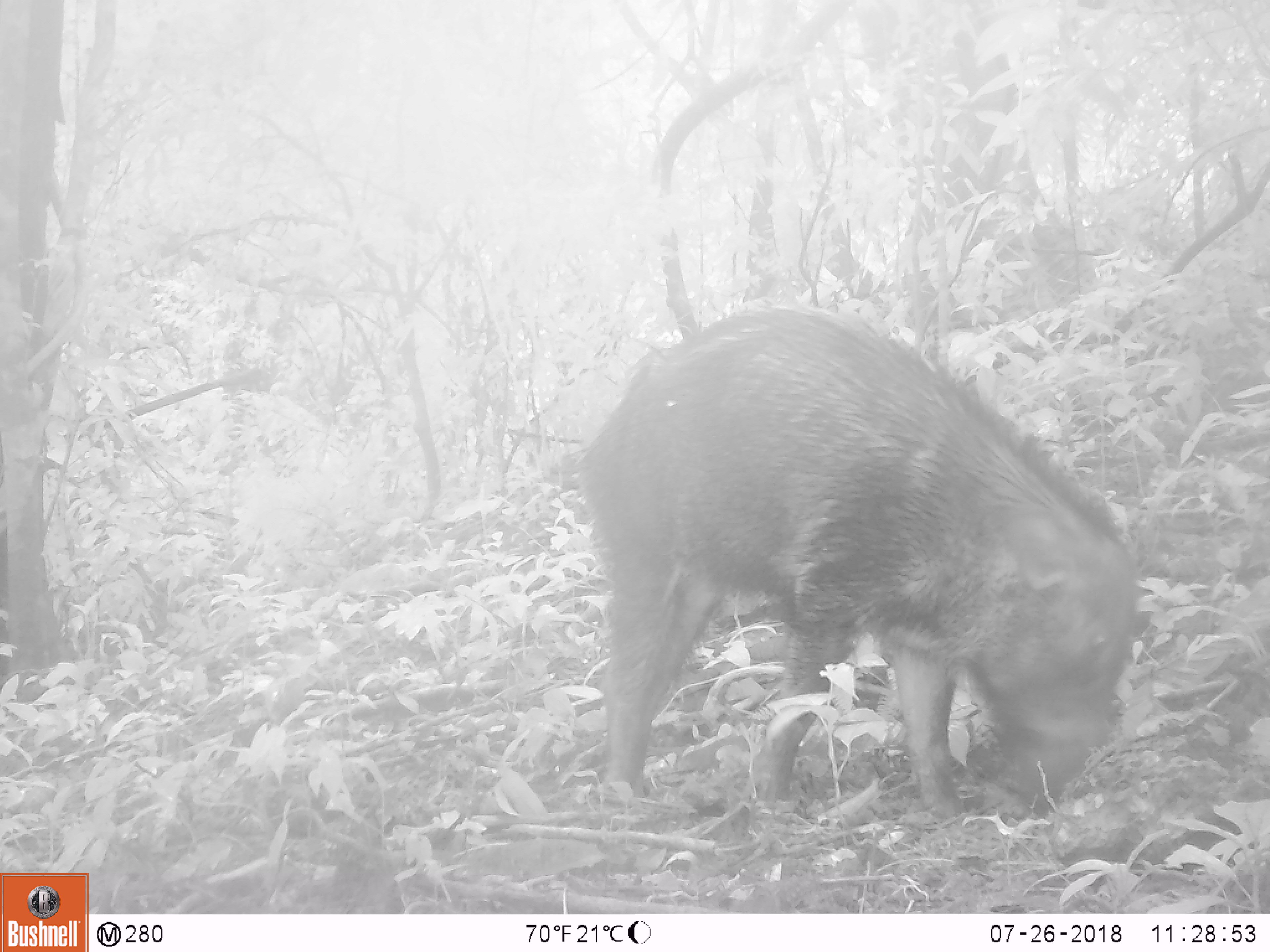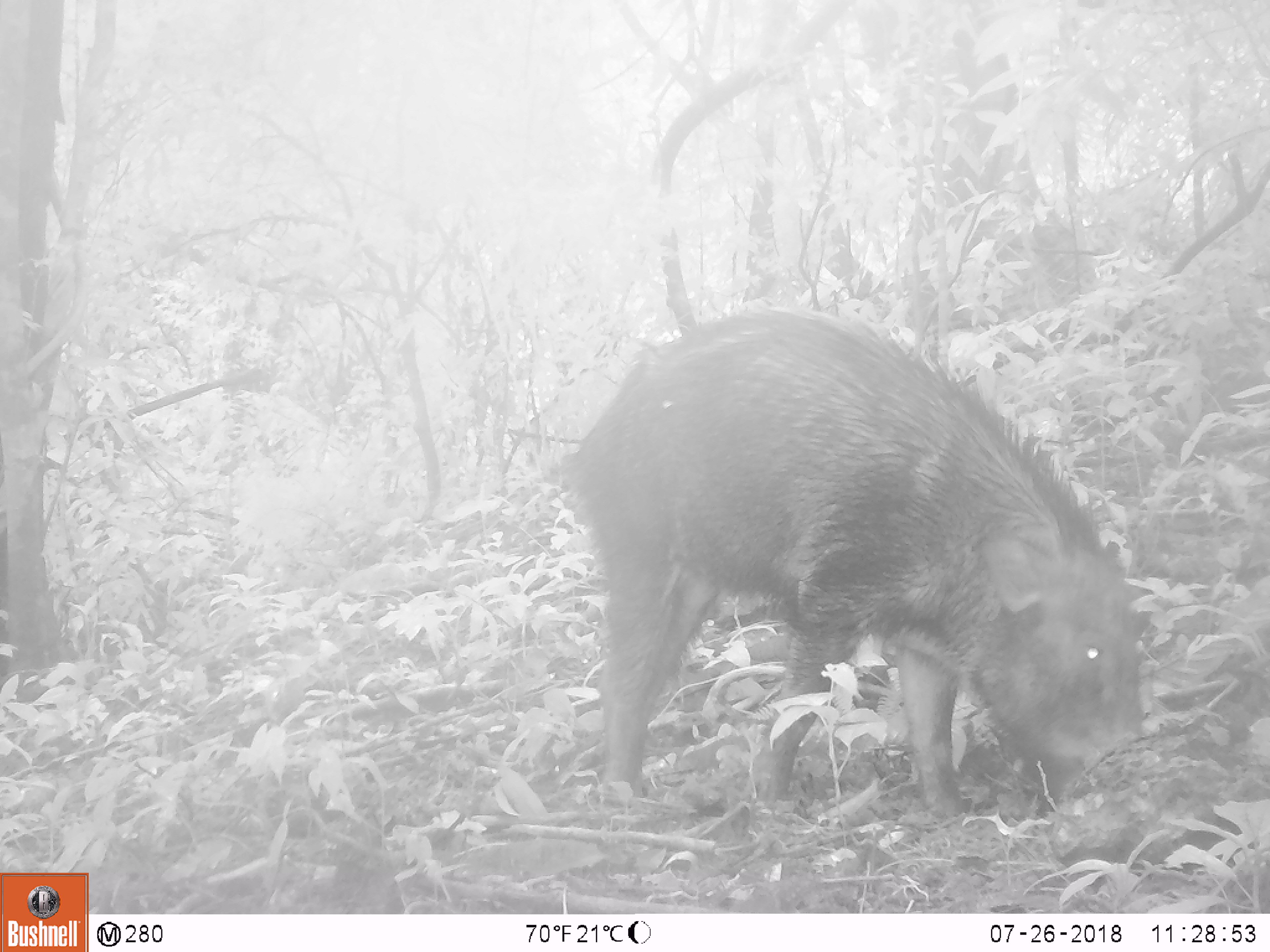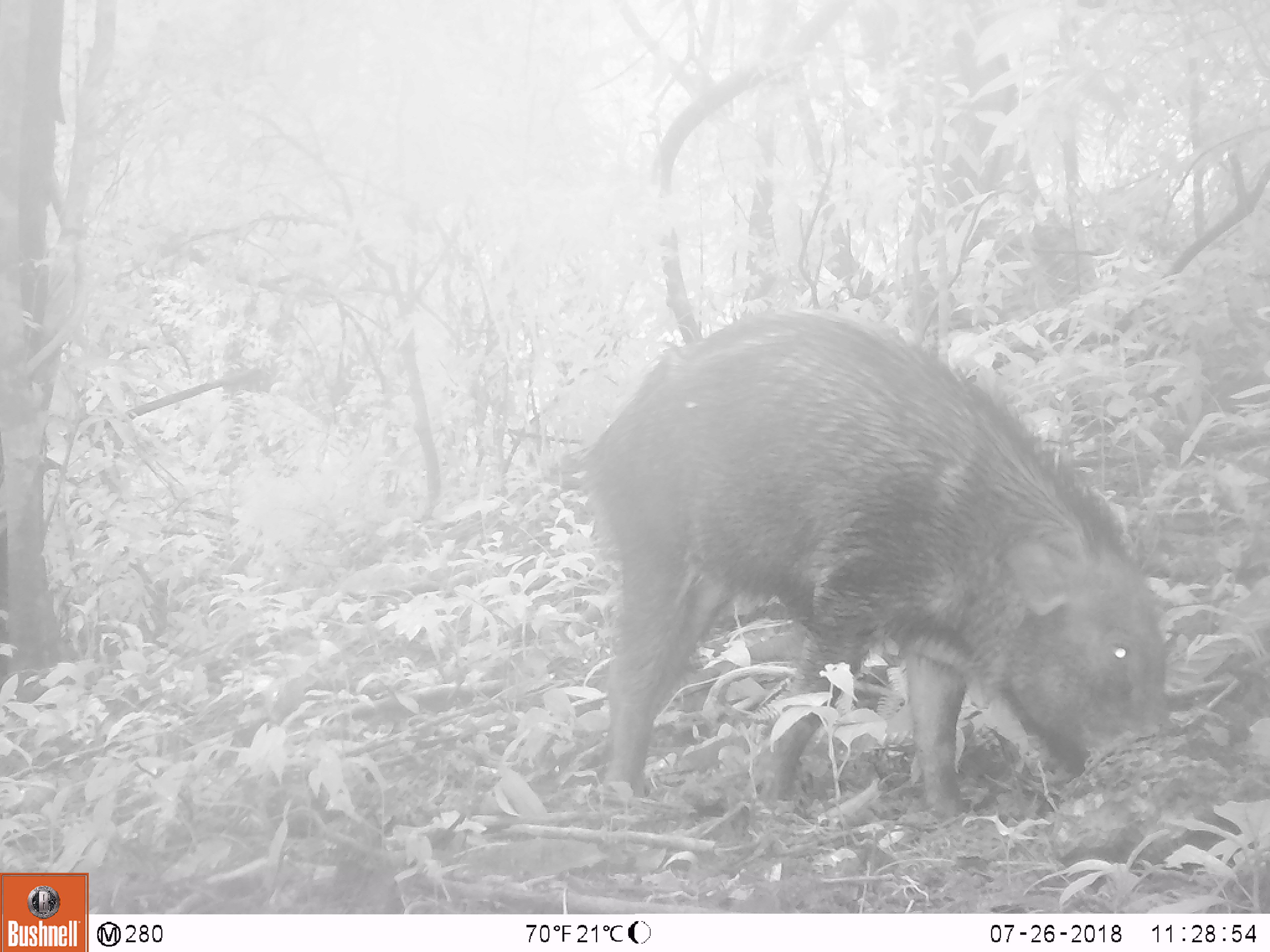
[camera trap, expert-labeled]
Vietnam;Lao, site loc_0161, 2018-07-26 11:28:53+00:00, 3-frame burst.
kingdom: Animalia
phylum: Chordata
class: Mammalia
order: Artiodactyla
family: Suidae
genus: Sus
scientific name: Sus scrofa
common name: eurasian wild pig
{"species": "eurasian wild pig (Sus scrofa)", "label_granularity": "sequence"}